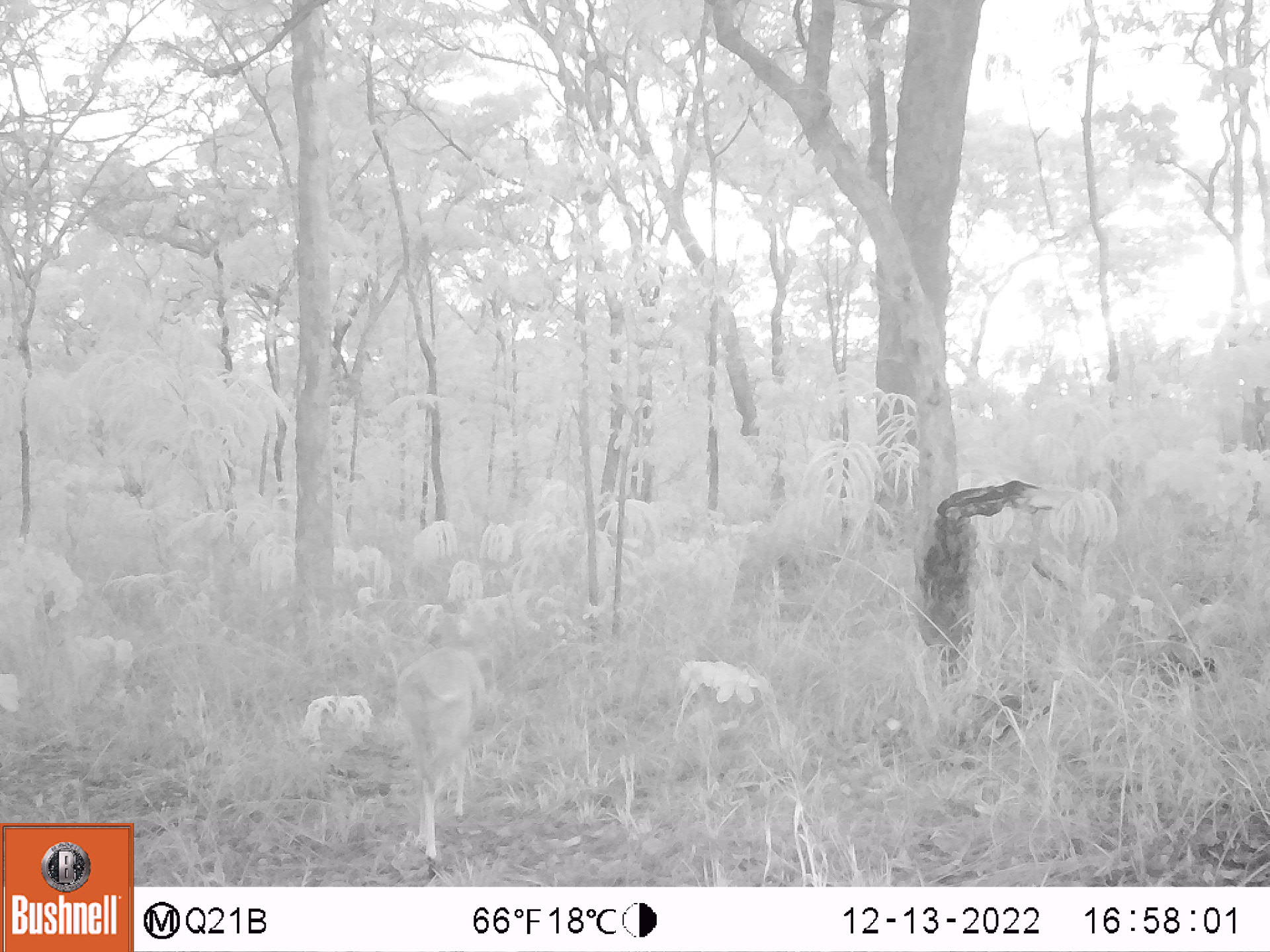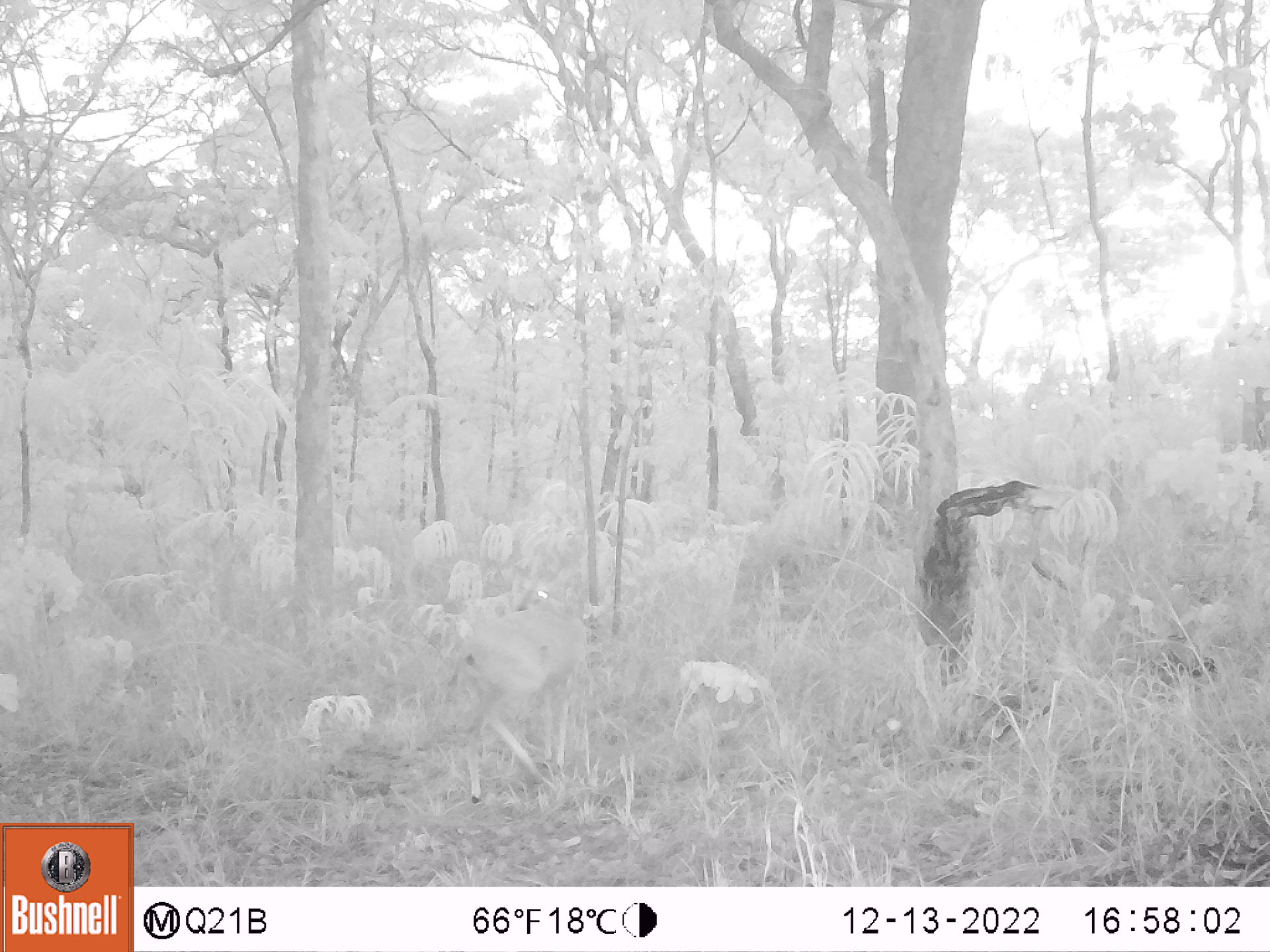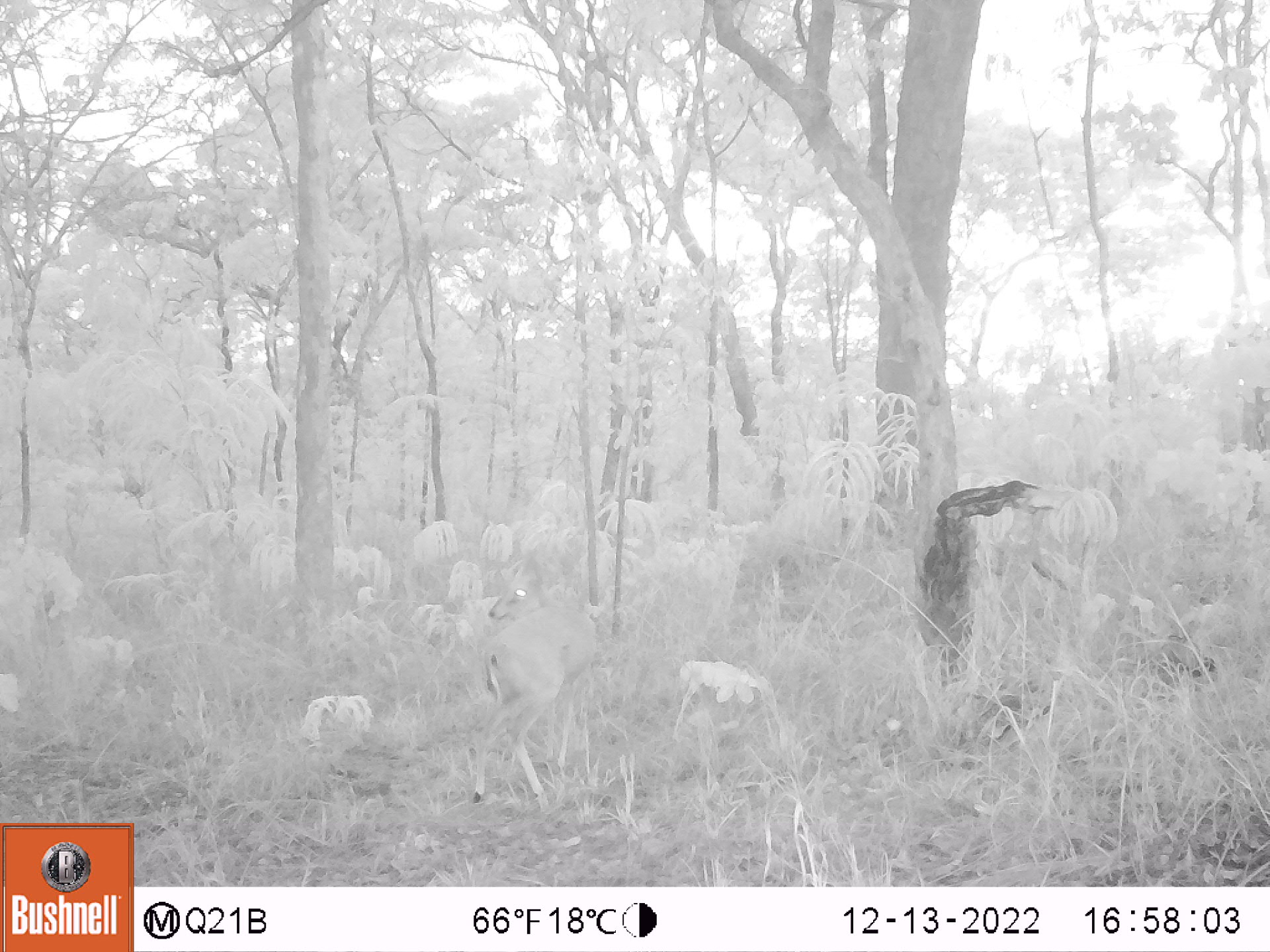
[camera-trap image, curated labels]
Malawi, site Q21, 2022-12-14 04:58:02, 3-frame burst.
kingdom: Animalia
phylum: Chordata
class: Mammalia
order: Artiodactyla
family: Bovidae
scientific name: Antilopinae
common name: small antelope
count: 1